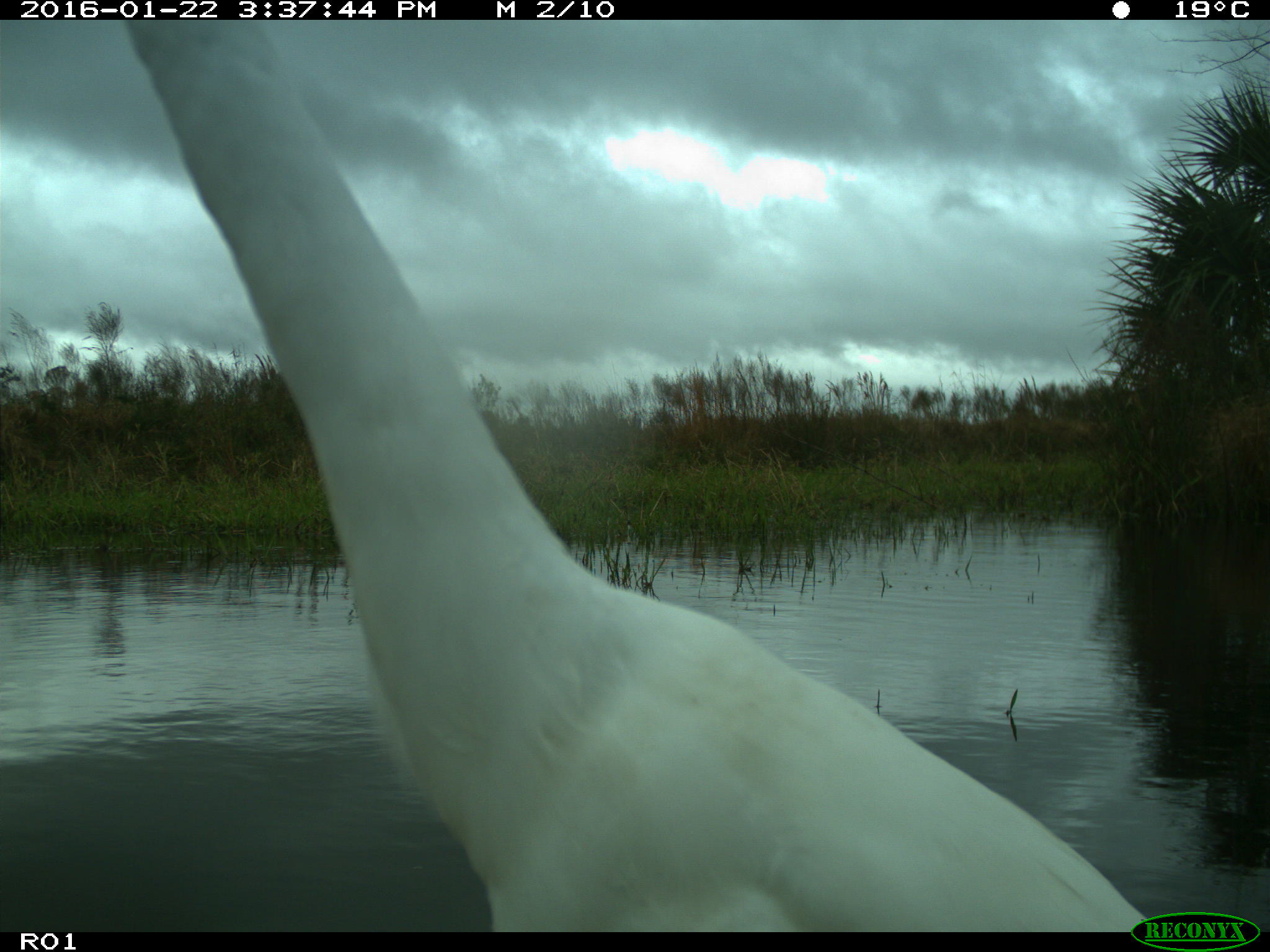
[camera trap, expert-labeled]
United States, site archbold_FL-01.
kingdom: Animalia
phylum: Chordata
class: Aves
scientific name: Aves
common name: birds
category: unidentified bird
Unidentified bird (birds) (Aves).